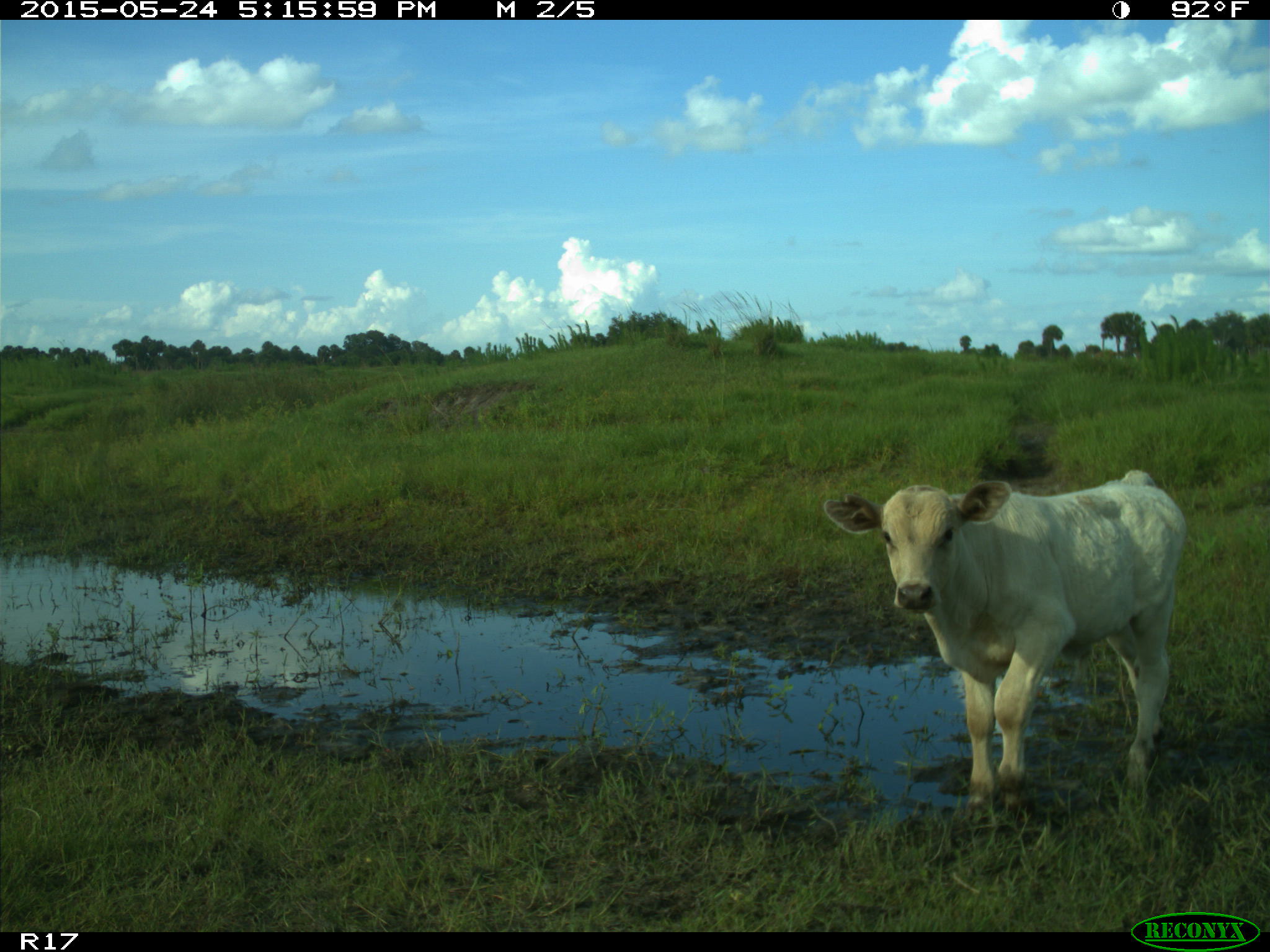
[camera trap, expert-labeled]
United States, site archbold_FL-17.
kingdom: Animalia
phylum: Chordata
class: Mammalia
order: Artiodactyla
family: Bovidae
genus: Bos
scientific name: Bos taurus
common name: domestic cow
Bos taurus (domestic cow).